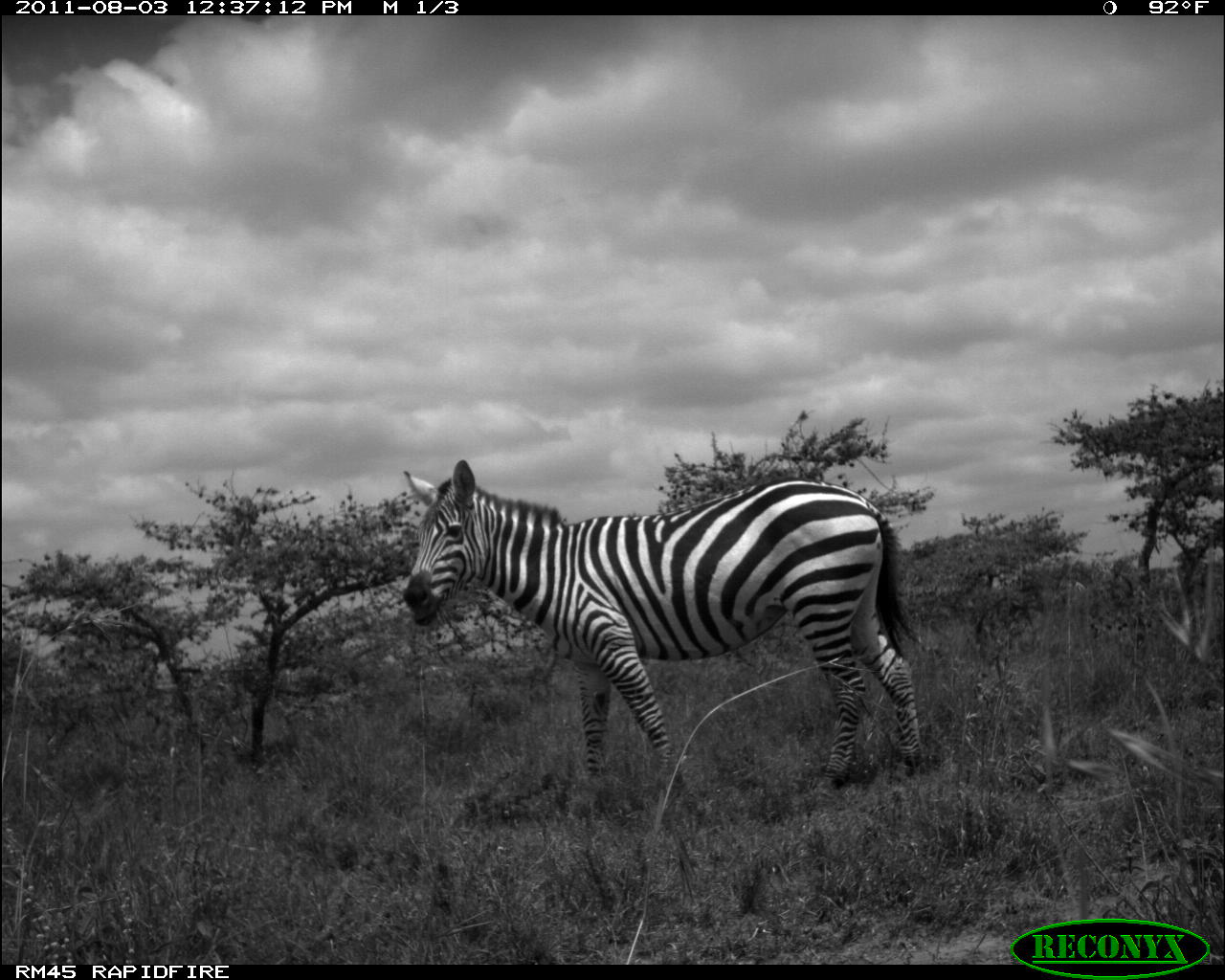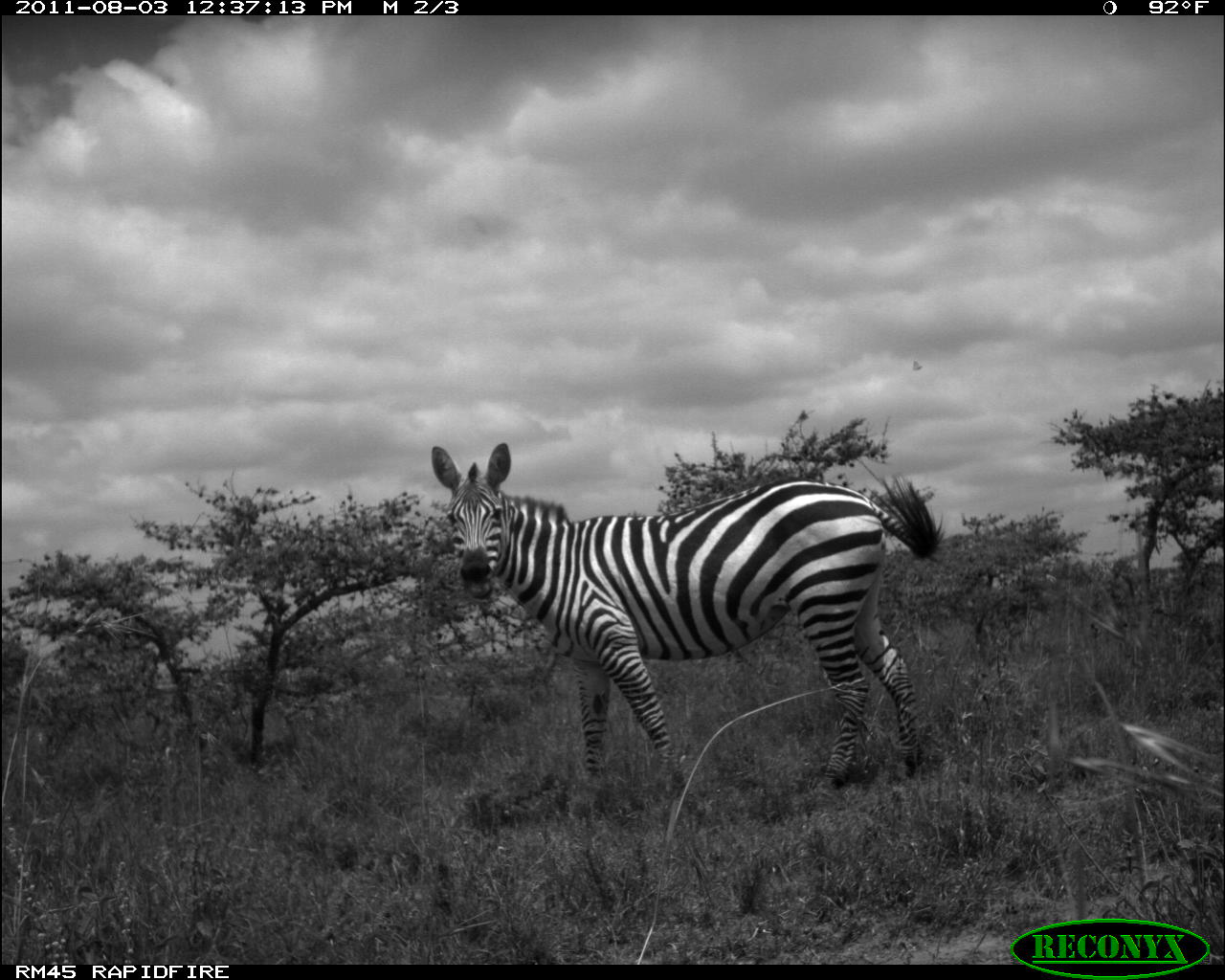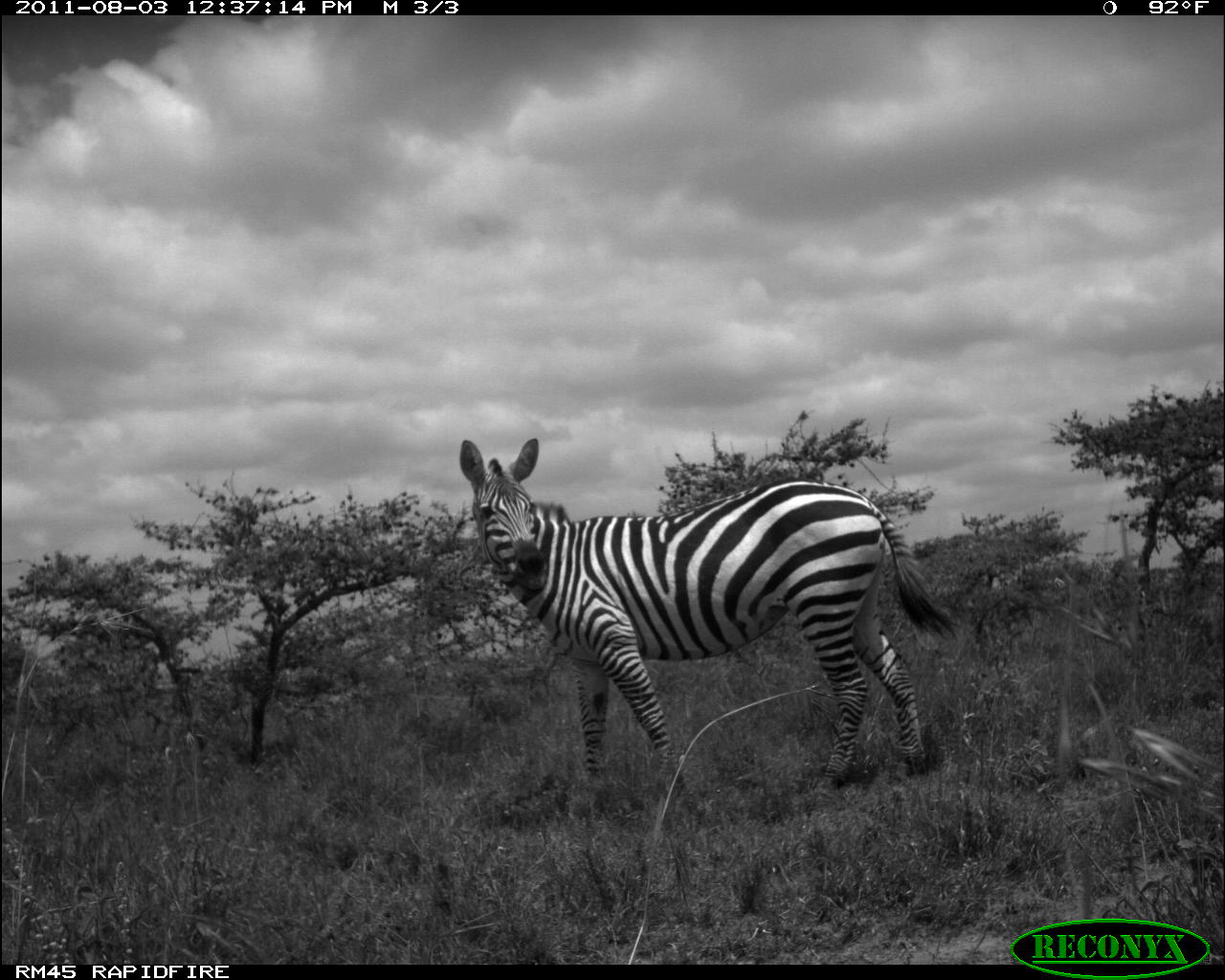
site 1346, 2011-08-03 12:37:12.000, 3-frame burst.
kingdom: Animalia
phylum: Chordata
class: Mammalia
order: Perissodactyla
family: Equidae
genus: Equus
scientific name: Equus quagga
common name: plains zebra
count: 1